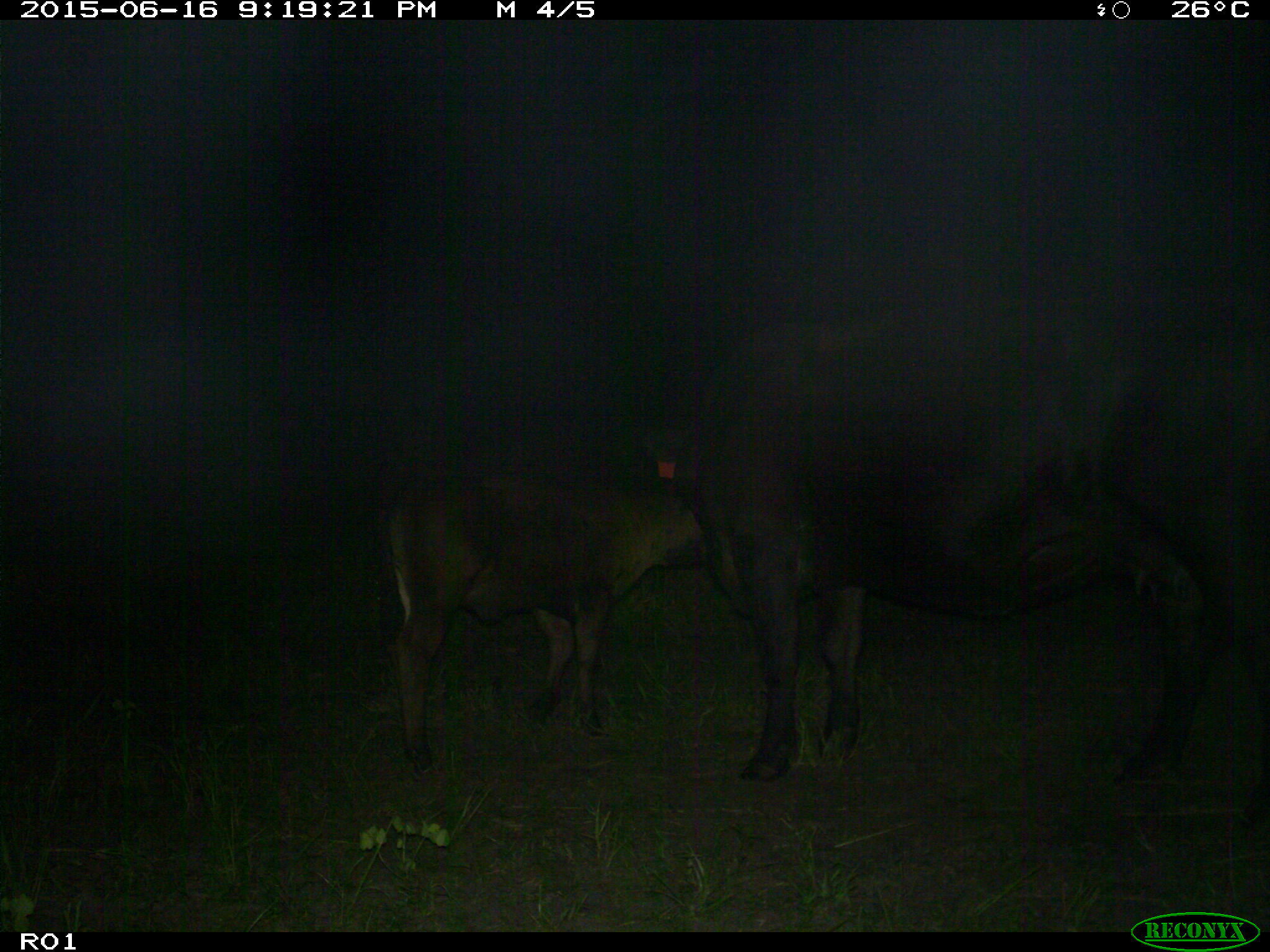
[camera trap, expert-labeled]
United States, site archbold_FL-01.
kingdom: Animalia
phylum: Chordata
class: Mammalia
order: Artiodactyla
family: Bovidae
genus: Bos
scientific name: Bos taurus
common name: domestic cow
Bos taurus (domestic cow).